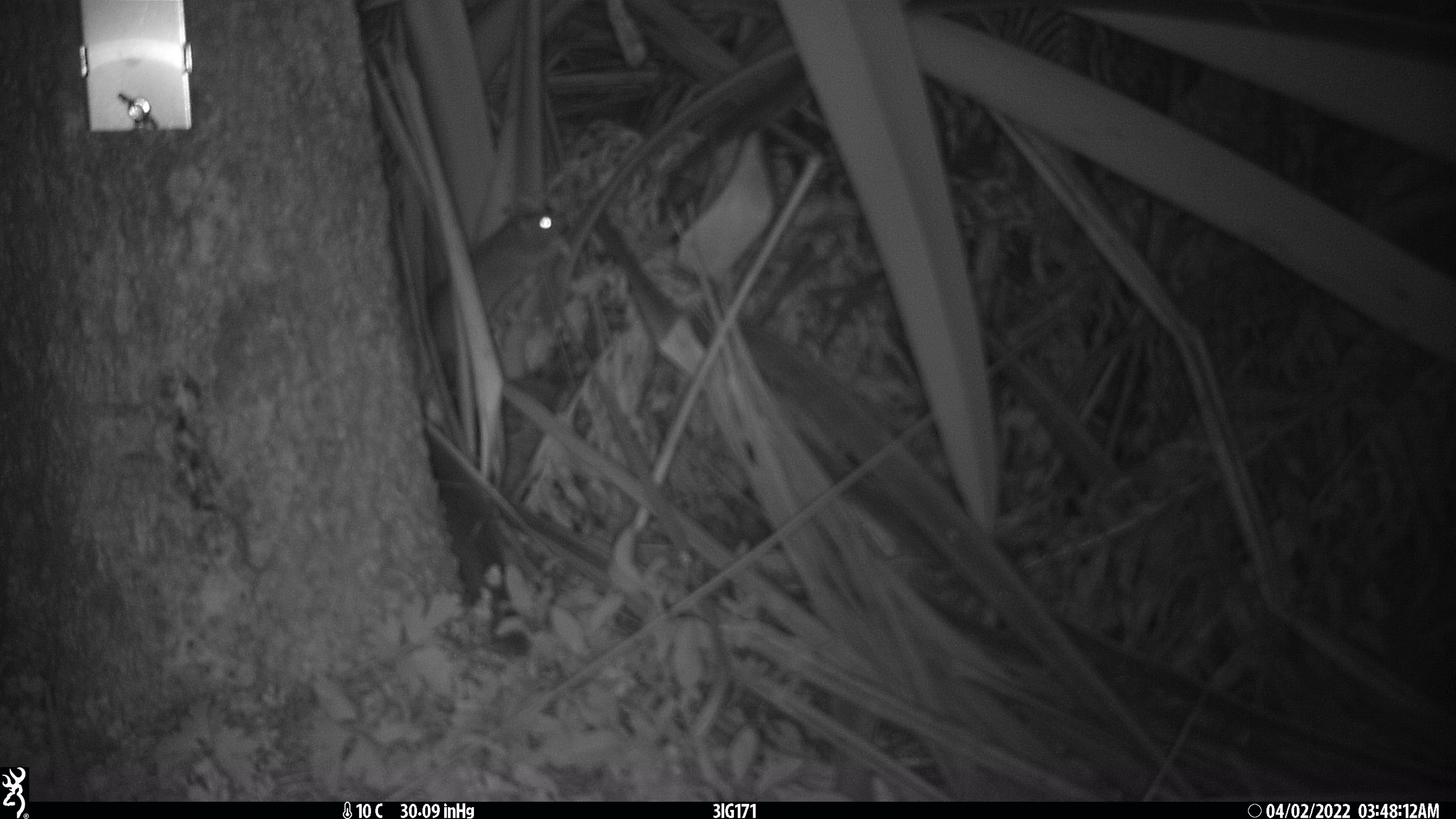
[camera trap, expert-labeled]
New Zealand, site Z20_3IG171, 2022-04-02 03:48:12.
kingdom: Animalia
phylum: Chordata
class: Mammalia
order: Rodentia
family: Muridae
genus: Rattus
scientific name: Rattus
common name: rat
Rat (Rattus).